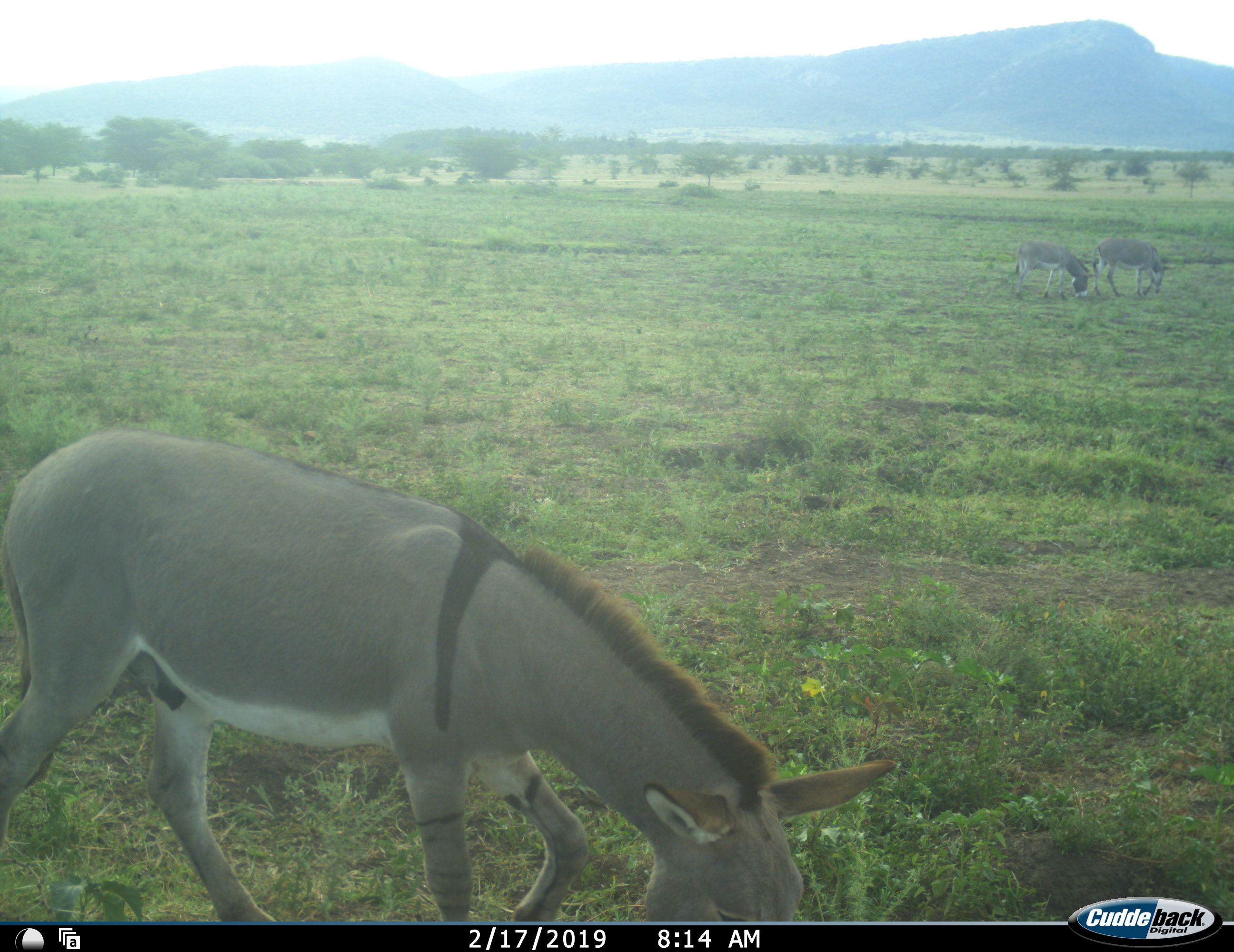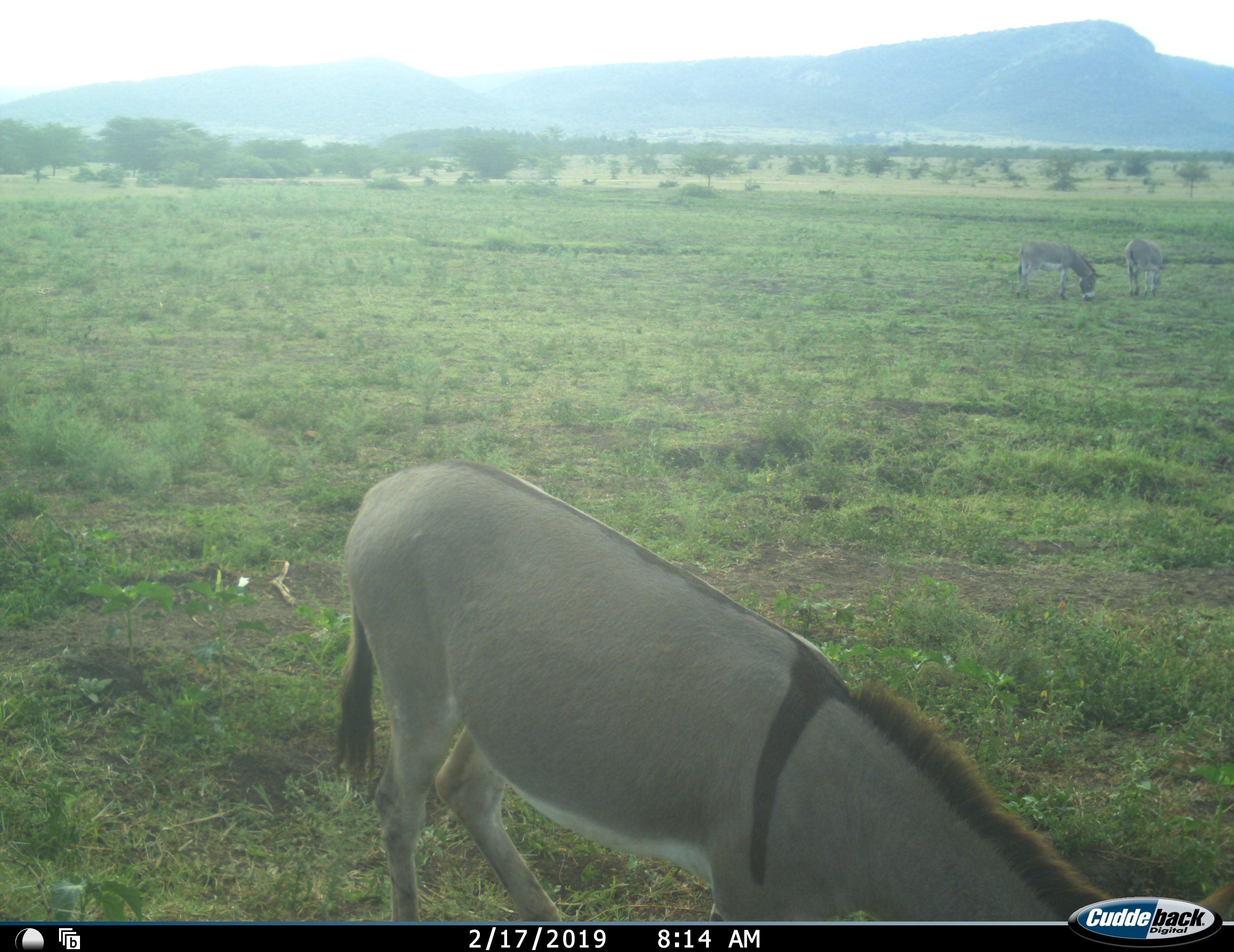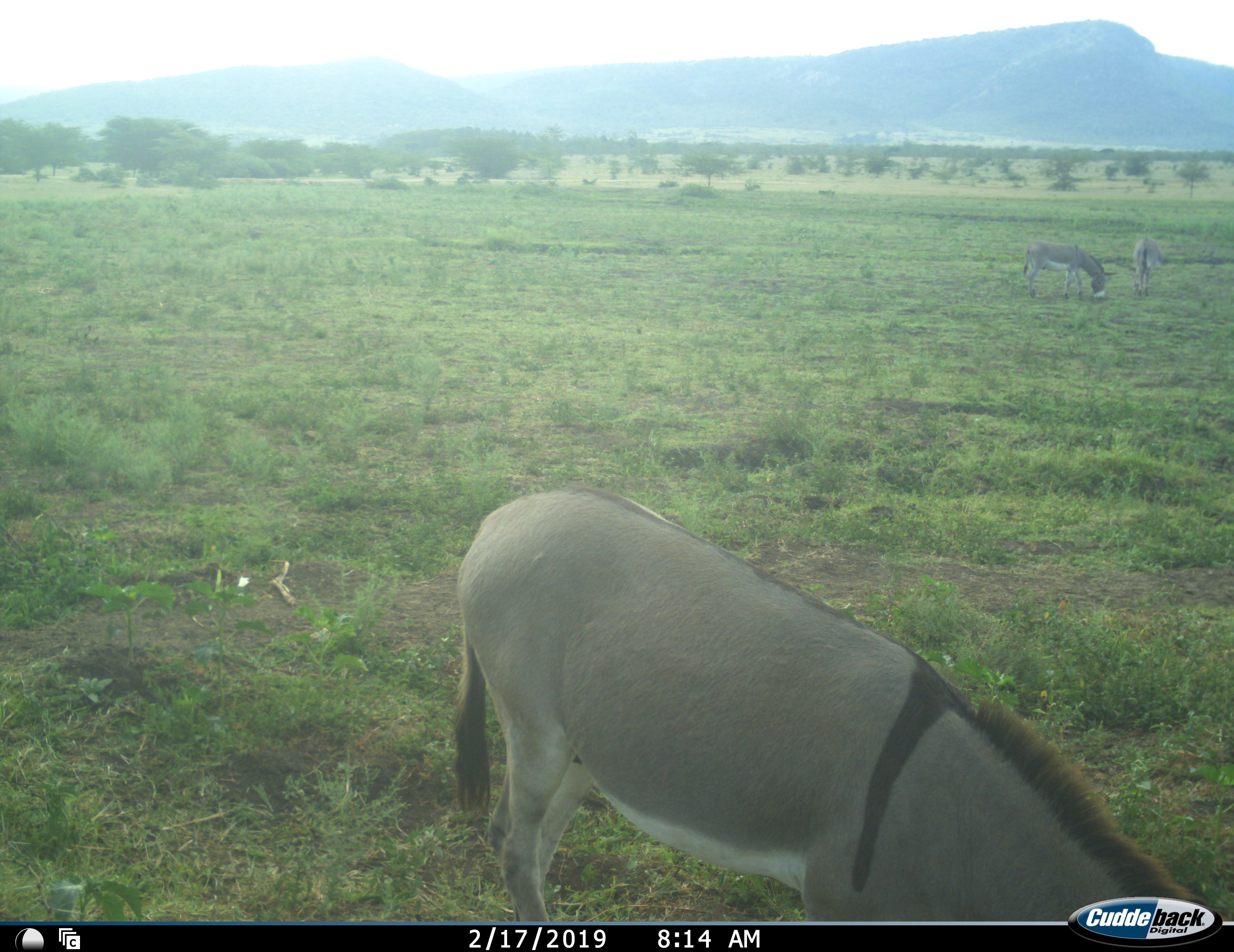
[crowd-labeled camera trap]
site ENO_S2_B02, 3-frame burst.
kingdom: Animalia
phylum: Chordata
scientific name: Vertebrata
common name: domestic animal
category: domesticanimal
Domesticanimal (domestic animal) (Vertebrata), count 3. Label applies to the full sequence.